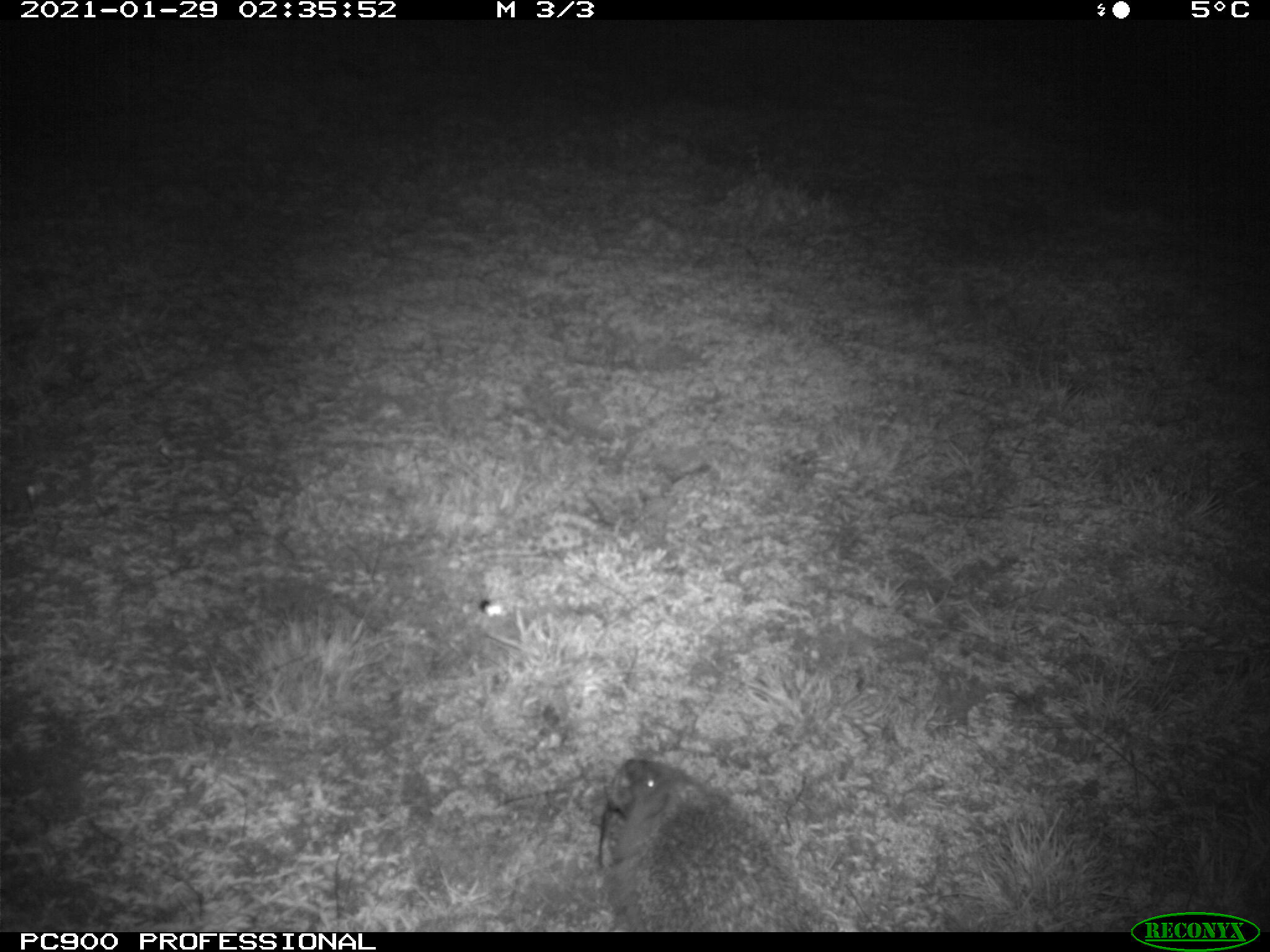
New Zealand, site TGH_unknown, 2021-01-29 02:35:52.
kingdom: Animalia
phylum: Chordata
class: Mammalia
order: Eulipotyphla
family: Erinaceidae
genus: Erinaceus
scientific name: Erinaceus europaeus europaeus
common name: european hedgehog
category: hedgehog